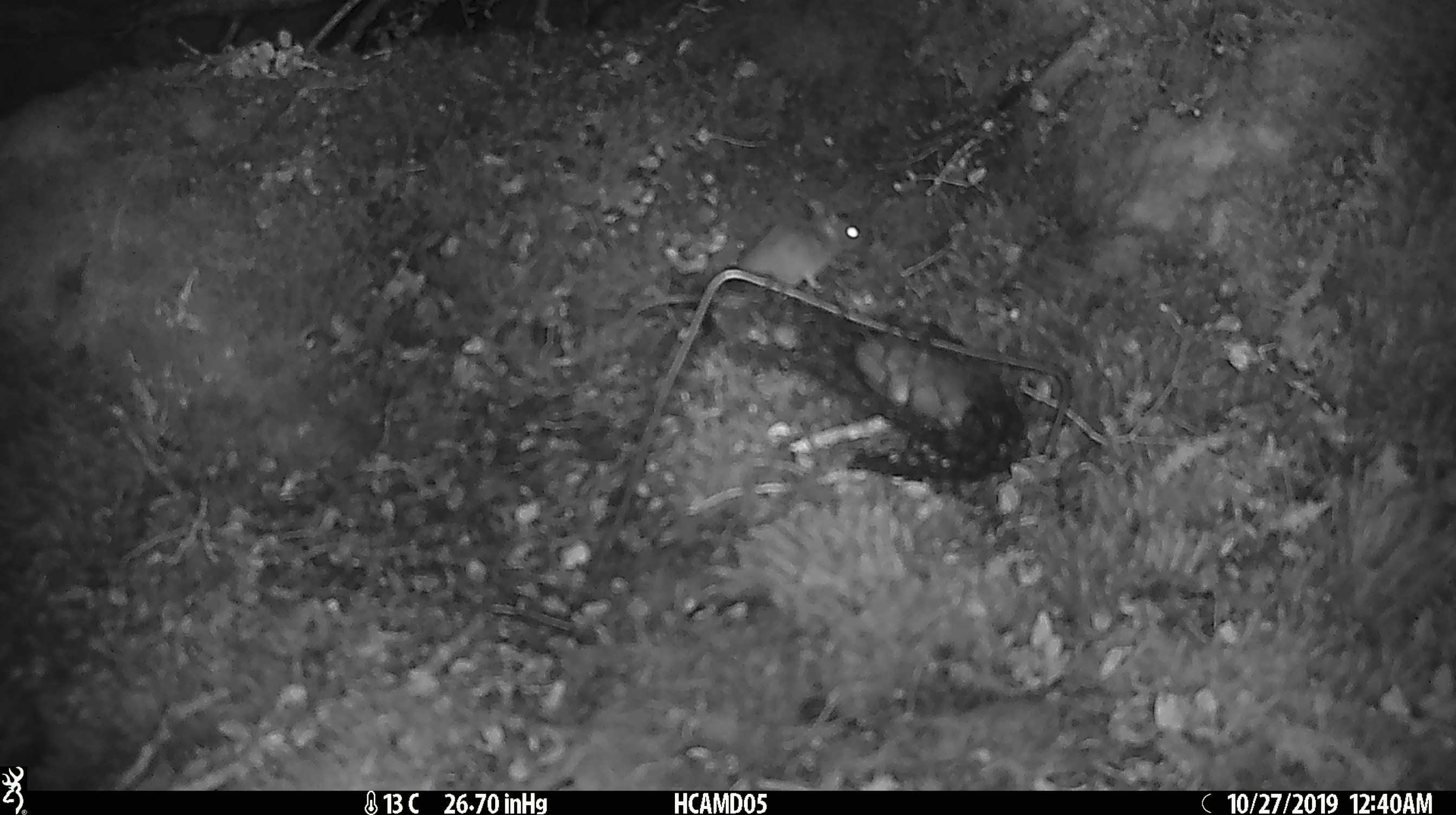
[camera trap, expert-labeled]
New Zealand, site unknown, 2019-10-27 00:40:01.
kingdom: Animalia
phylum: Chordata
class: Mammalia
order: Rodentia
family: Muridae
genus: Mus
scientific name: Mus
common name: mouse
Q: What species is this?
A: Mouse (Mus).